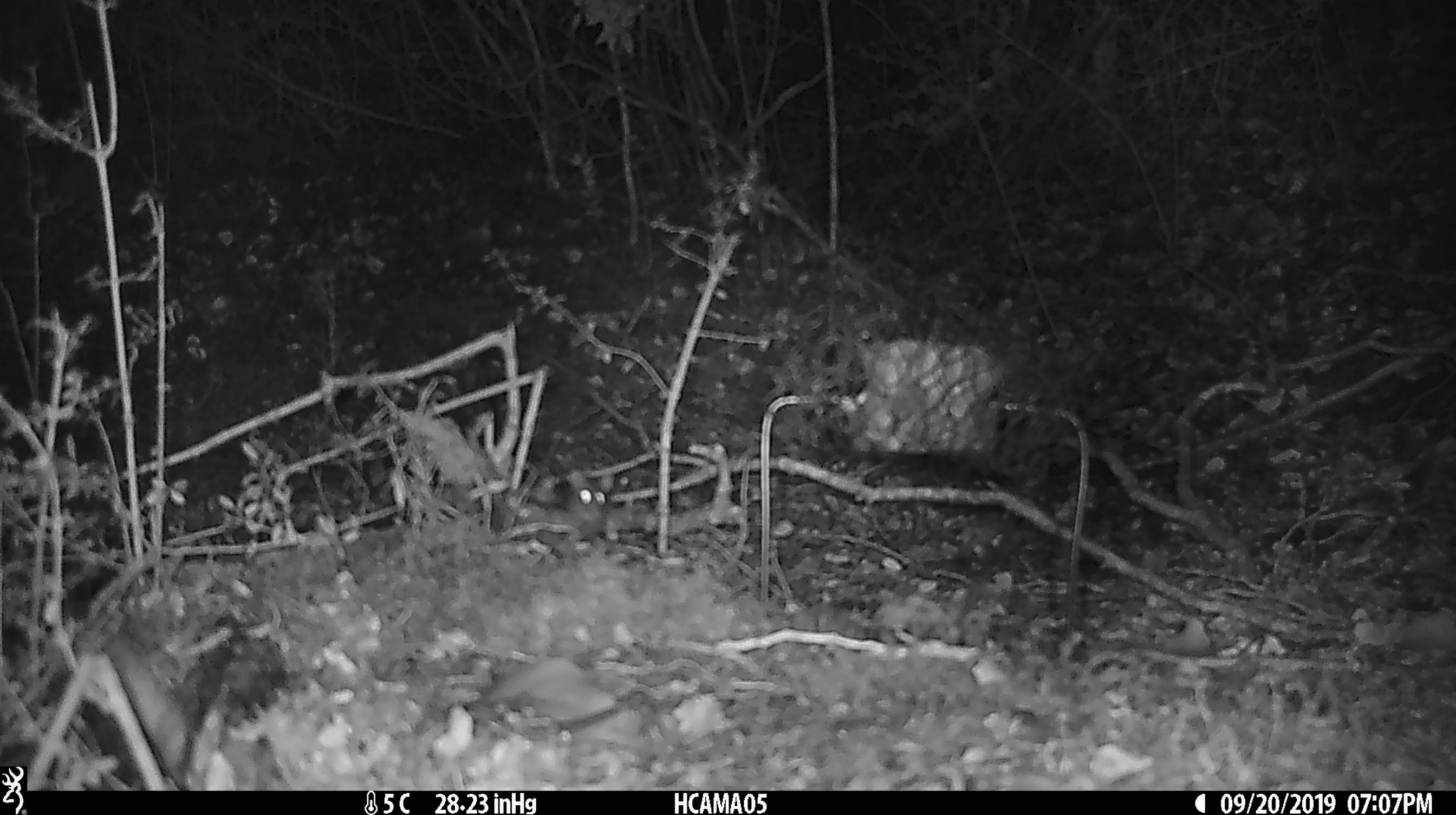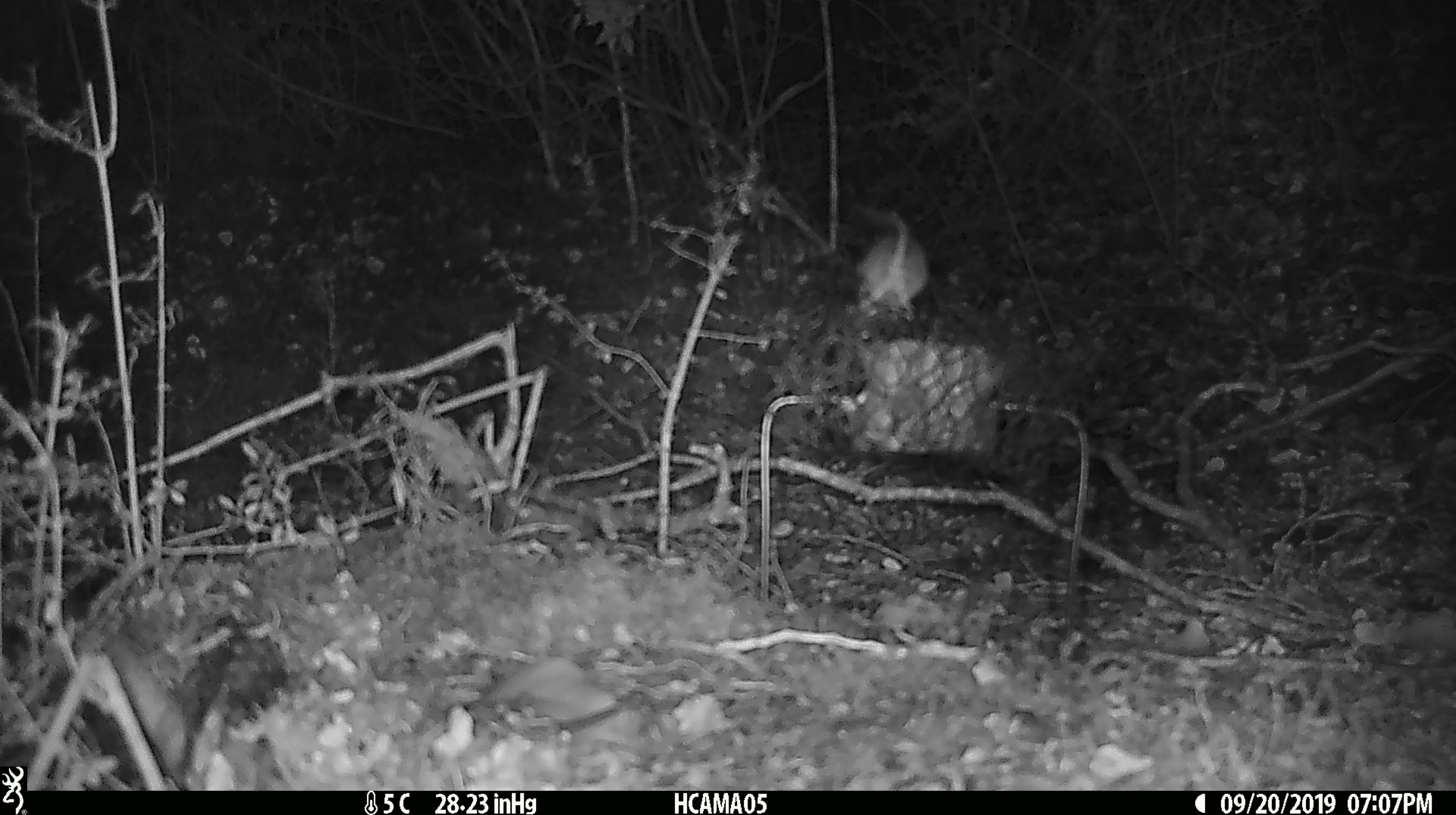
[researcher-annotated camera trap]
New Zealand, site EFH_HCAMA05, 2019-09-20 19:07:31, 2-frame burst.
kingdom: Animalia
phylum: Chordata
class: Mammalia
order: Rodentia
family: Muridae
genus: Mus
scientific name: Mus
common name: mouse